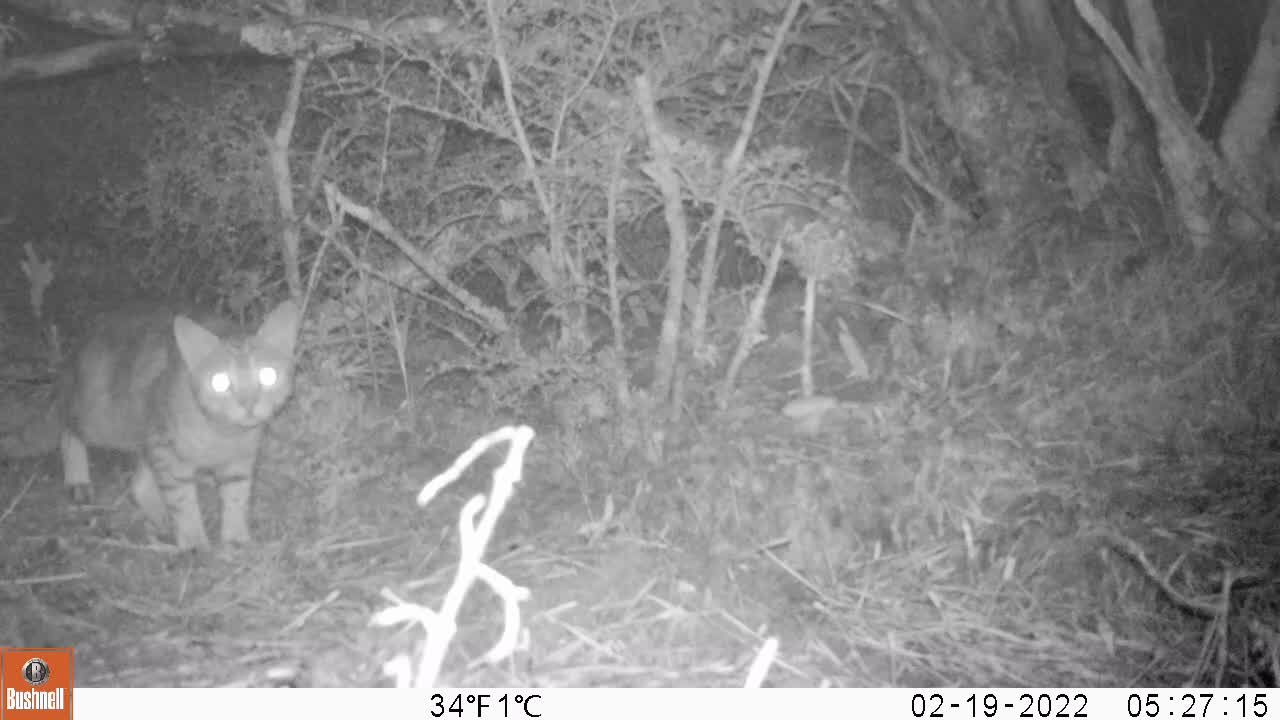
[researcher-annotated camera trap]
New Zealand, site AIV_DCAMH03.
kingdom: Animalia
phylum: Chordata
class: Mammalia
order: Carnivora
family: Felidae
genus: Felis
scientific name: Felis catus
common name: domestic cat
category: cat